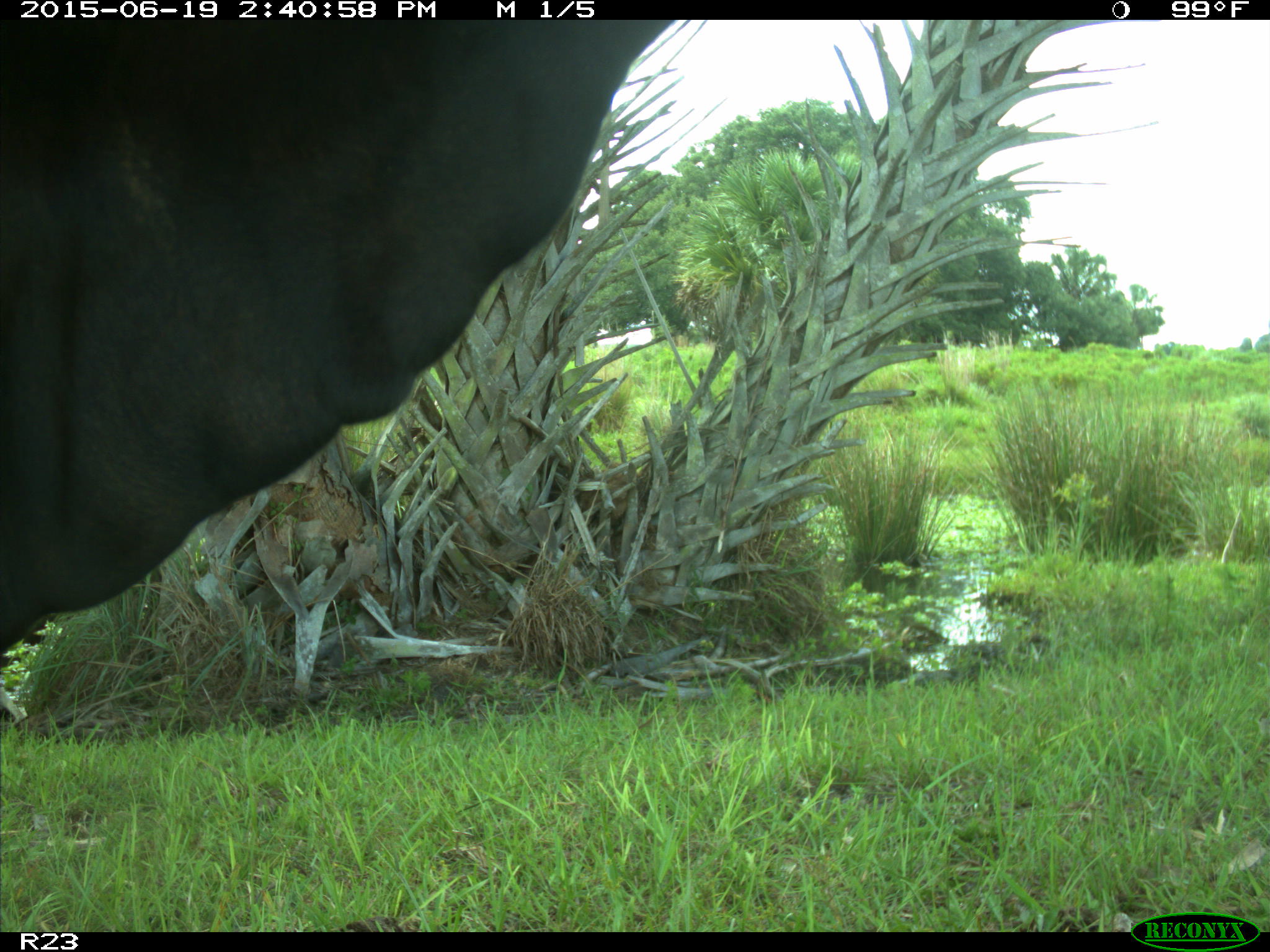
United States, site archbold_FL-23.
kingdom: Animalia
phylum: Chordata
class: Mammalia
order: Artiodactyla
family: Bovidae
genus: Bos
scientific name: Bos taurus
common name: domestic cow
Bos taurus (domestic cow).